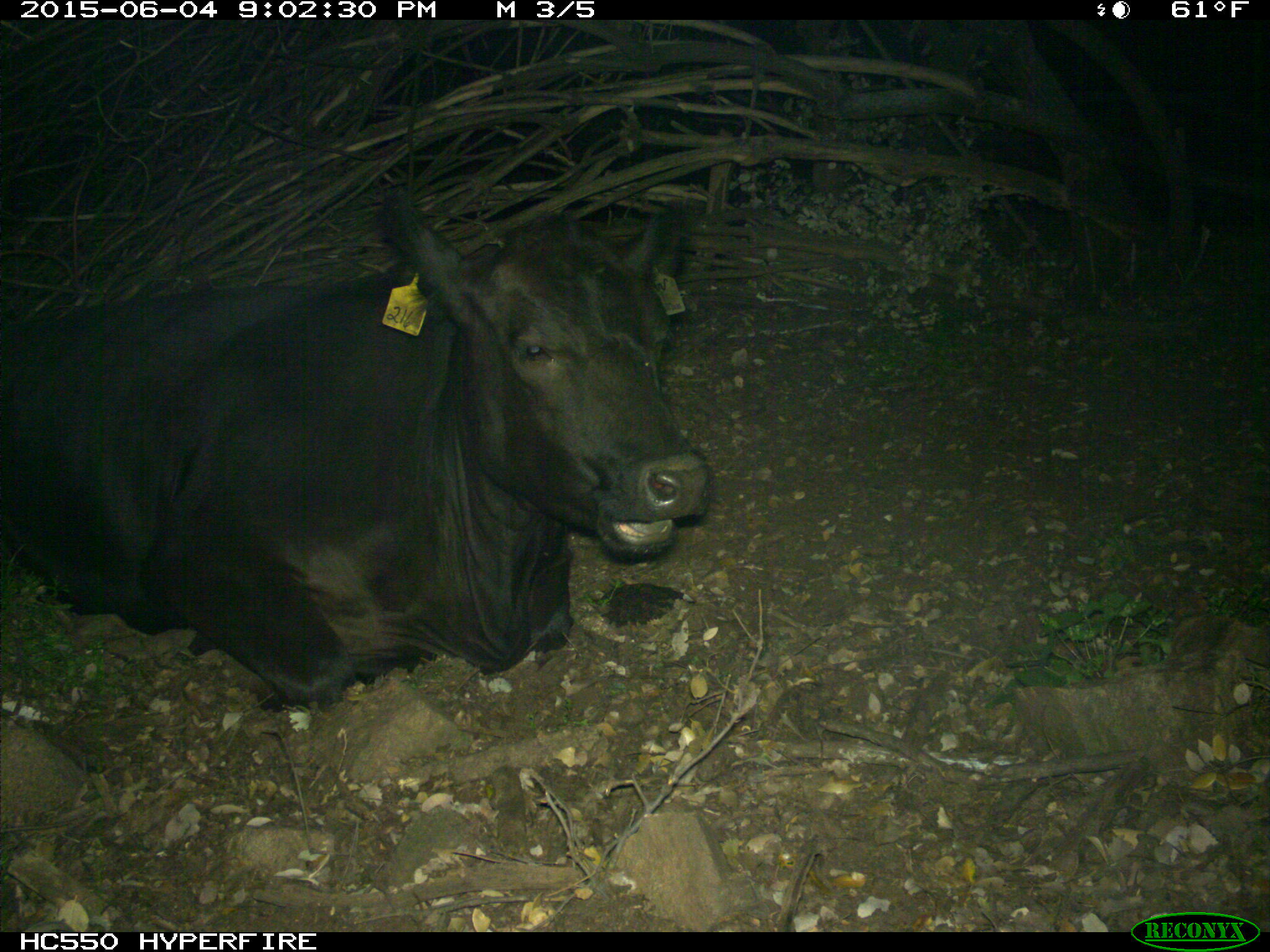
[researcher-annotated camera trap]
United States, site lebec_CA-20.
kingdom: Animalia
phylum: Chordata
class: Mammalia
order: Artiodactyla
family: Bovidae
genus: Bos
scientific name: Bos taurus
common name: domestic cow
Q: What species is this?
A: Bos taurus (domestic cow).